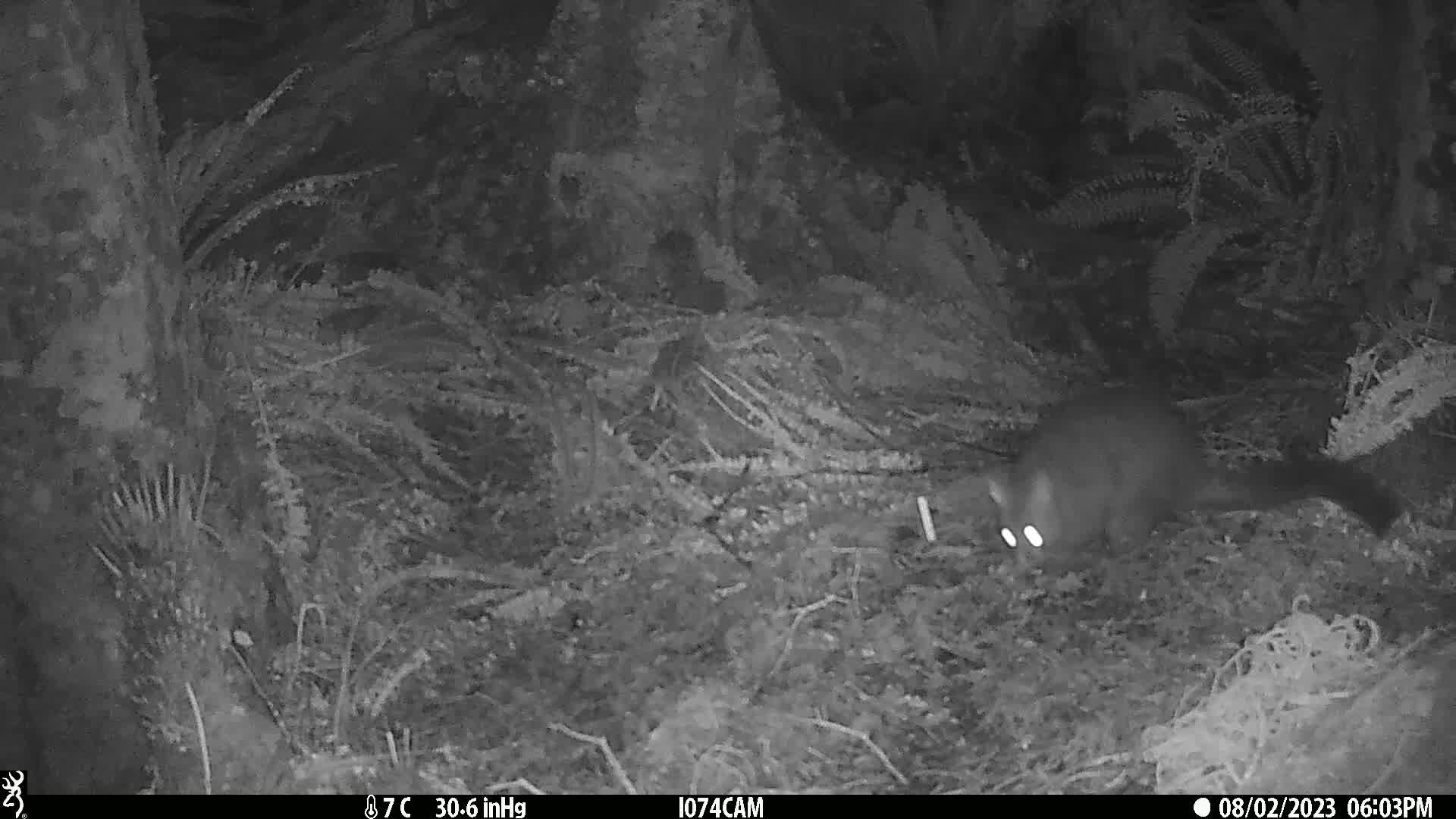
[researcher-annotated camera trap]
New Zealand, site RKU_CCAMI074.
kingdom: Animalia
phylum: Chordata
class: Mammalia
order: Diprotodontia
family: Phalangeridae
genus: Trichosurus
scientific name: Trichosurus vulpecula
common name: common brushtail possum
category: possum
Possum (common brushtail possum) (Trichosurus vulpecula).